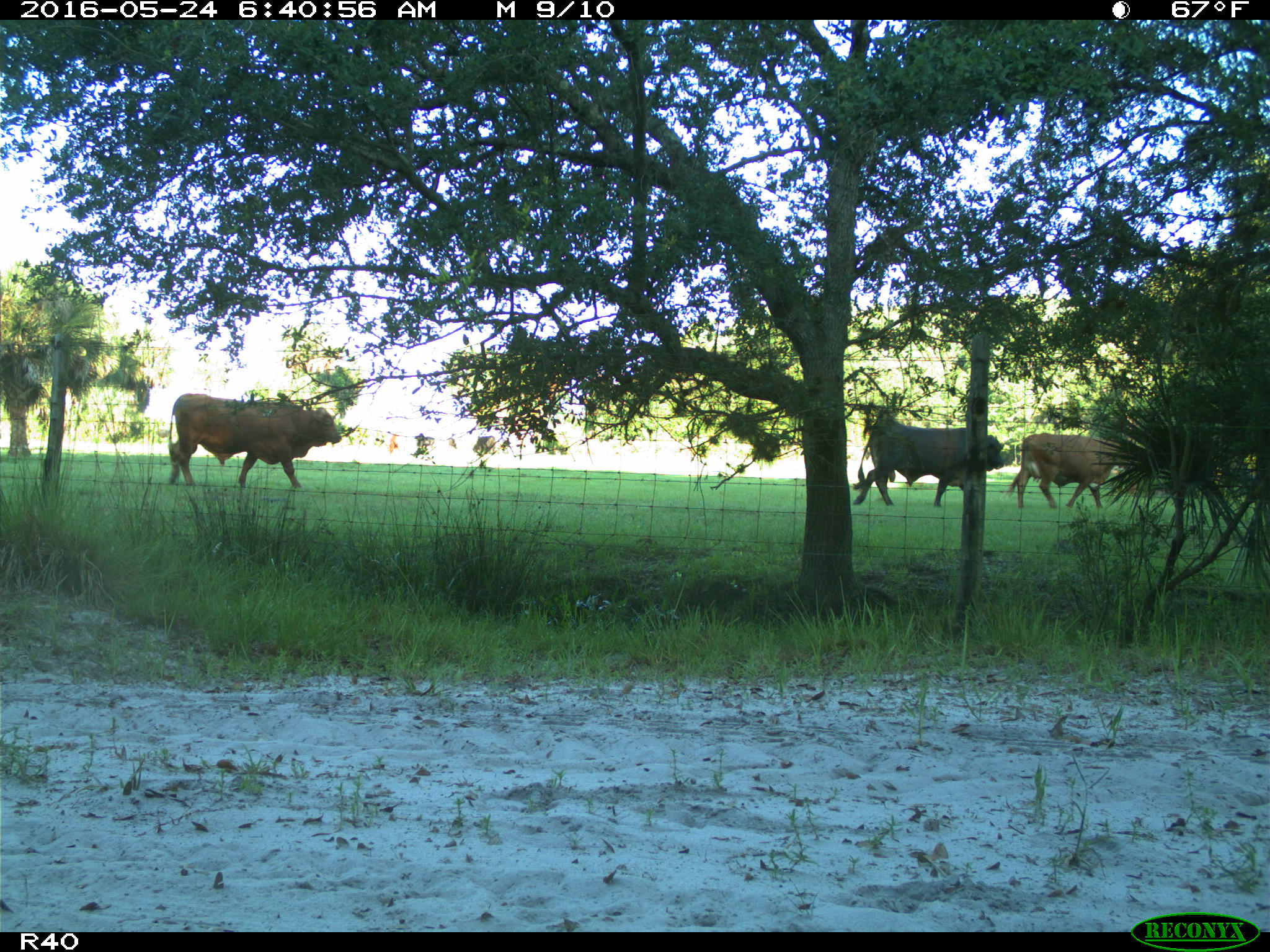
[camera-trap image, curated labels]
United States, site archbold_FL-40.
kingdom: Animalia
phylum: Chordata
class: Mammalia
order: Artiodactyla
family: Bovidae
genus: Bos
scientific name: Bos taurus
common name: domestic cow